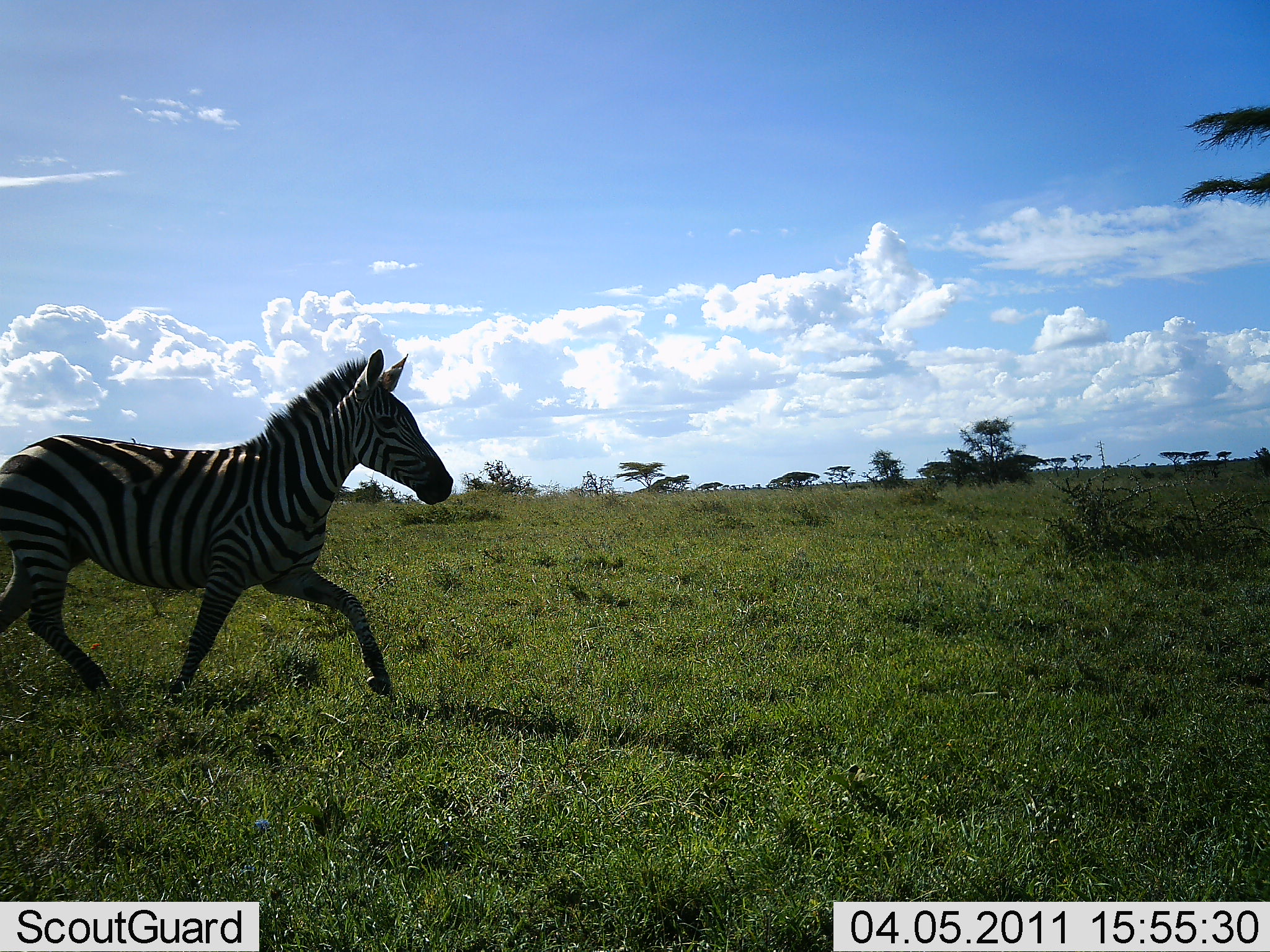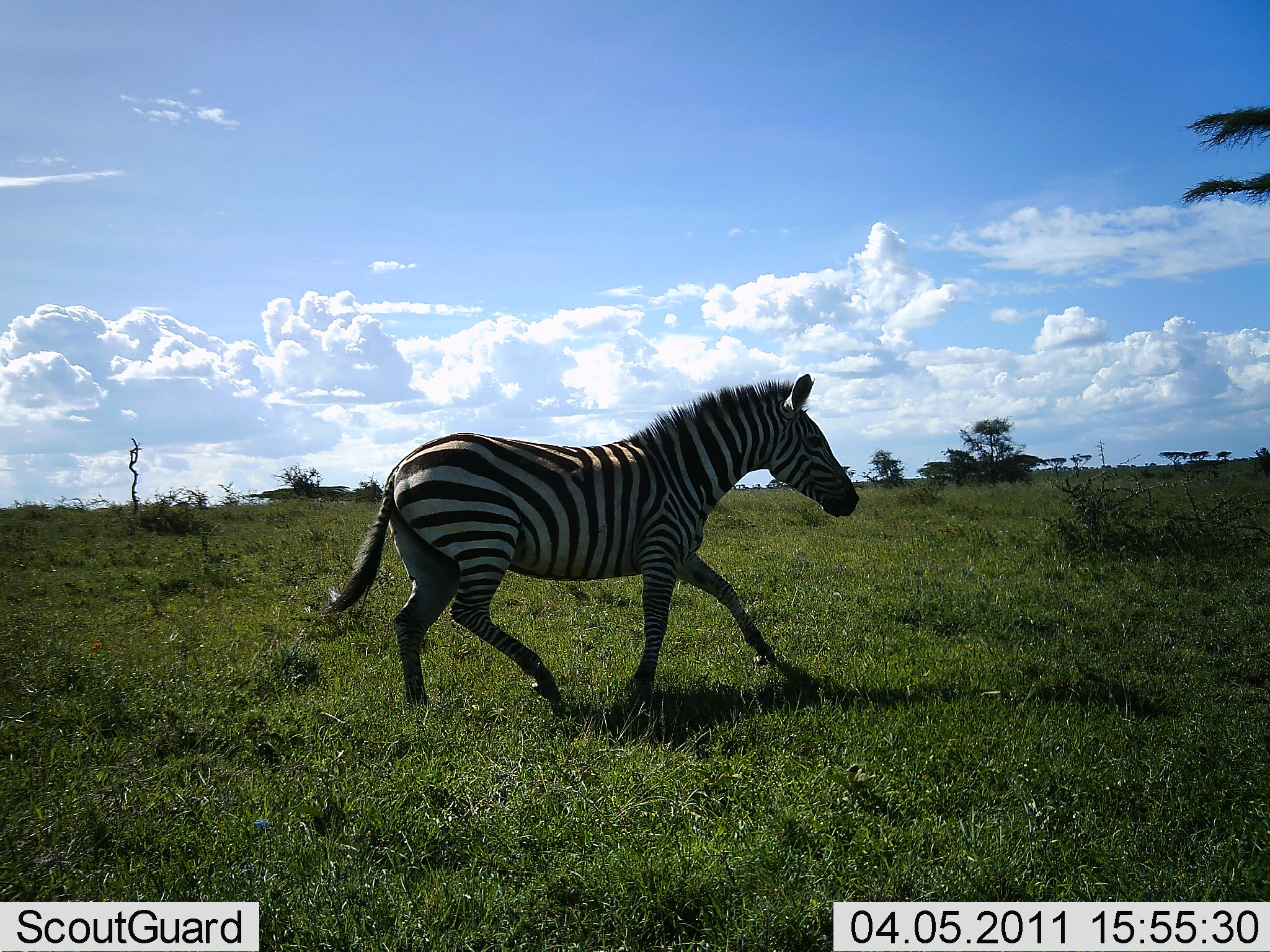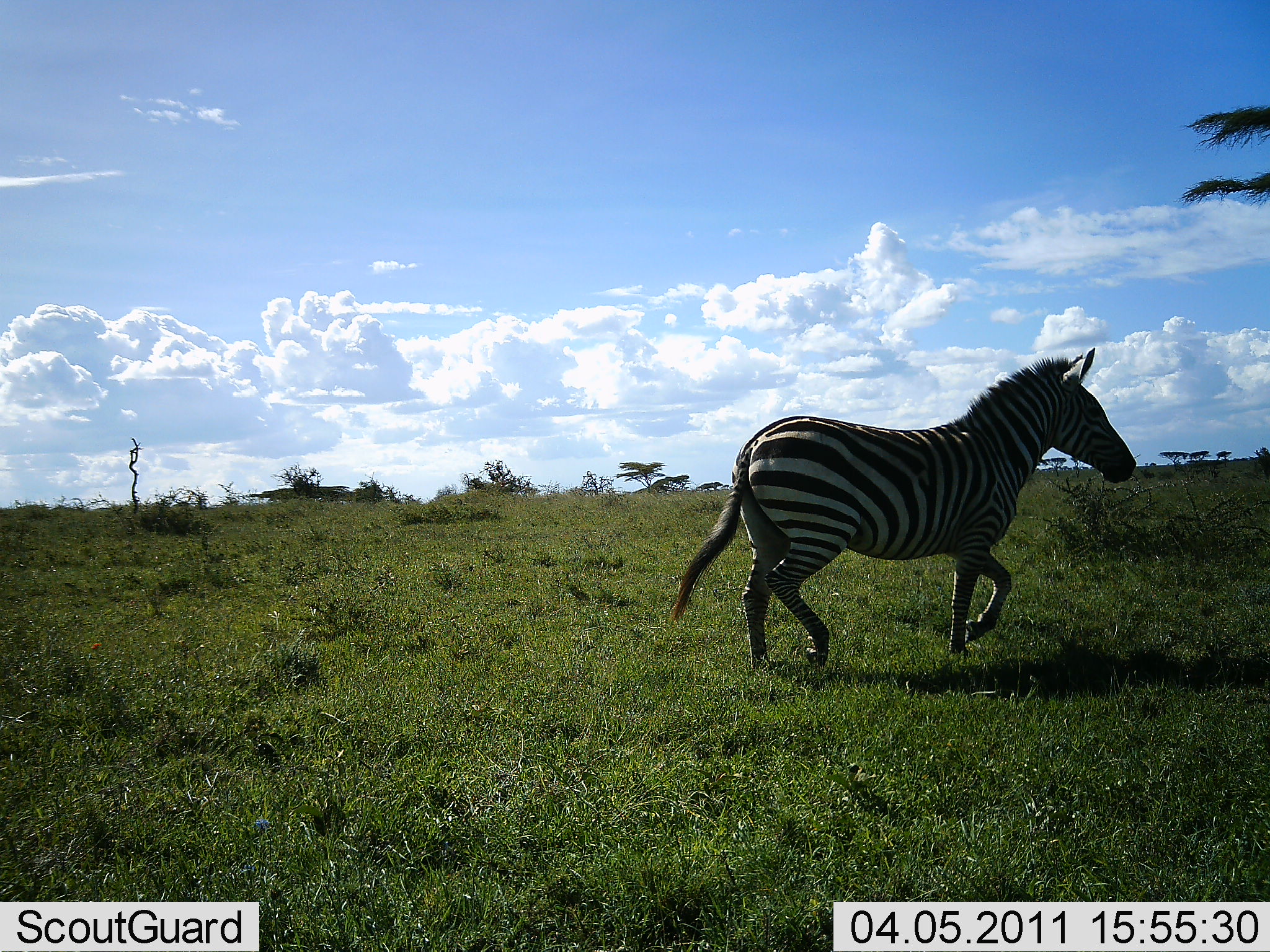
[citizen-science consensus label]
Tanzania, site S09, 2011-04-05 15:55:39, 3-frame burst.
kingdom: Animalia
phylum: Chordata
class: Mammalia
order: Perissodactyla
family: Equidae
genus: Equus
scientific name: Equus quagga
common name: plains zebra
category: zebra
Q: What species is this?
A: Zebra (plains zebra) (Equus quagga).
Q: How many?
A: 1.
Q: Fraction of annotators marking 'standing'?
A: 14%.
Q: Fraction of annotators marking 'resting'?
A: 0%.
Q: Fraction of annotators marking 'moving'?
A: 100%.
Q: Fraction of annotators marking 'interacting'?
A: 7%.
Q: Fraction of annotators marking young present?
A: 0%.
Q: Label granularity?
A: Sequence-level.